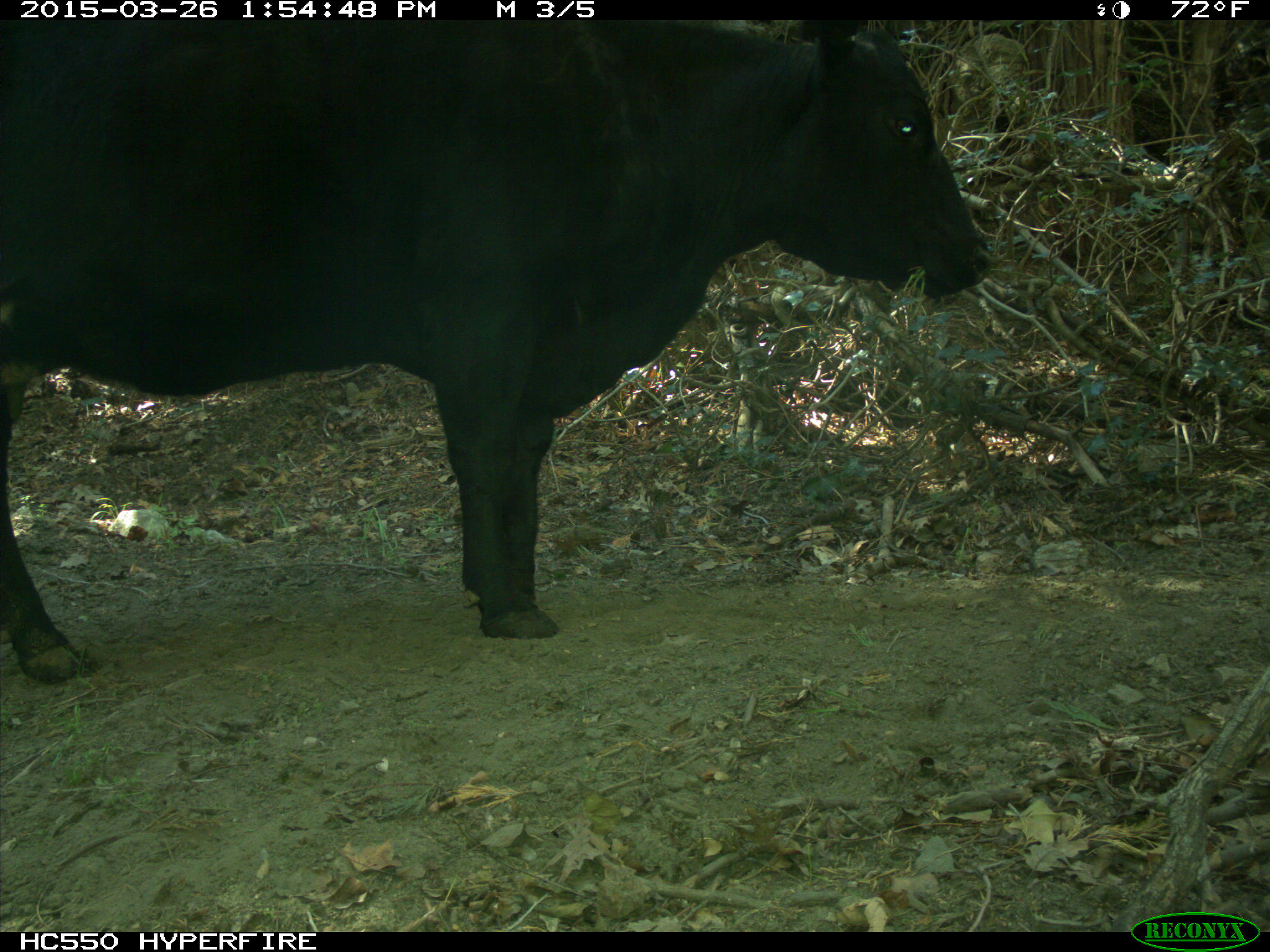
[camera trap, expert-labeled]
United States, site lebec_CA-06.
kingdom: Animalia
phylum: Chordata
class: Mammalia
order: Artiodactyla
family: Bovidae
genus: Bos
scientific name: Bos taurus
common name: domestic cow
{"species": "Bos taurus (domestic cow)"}